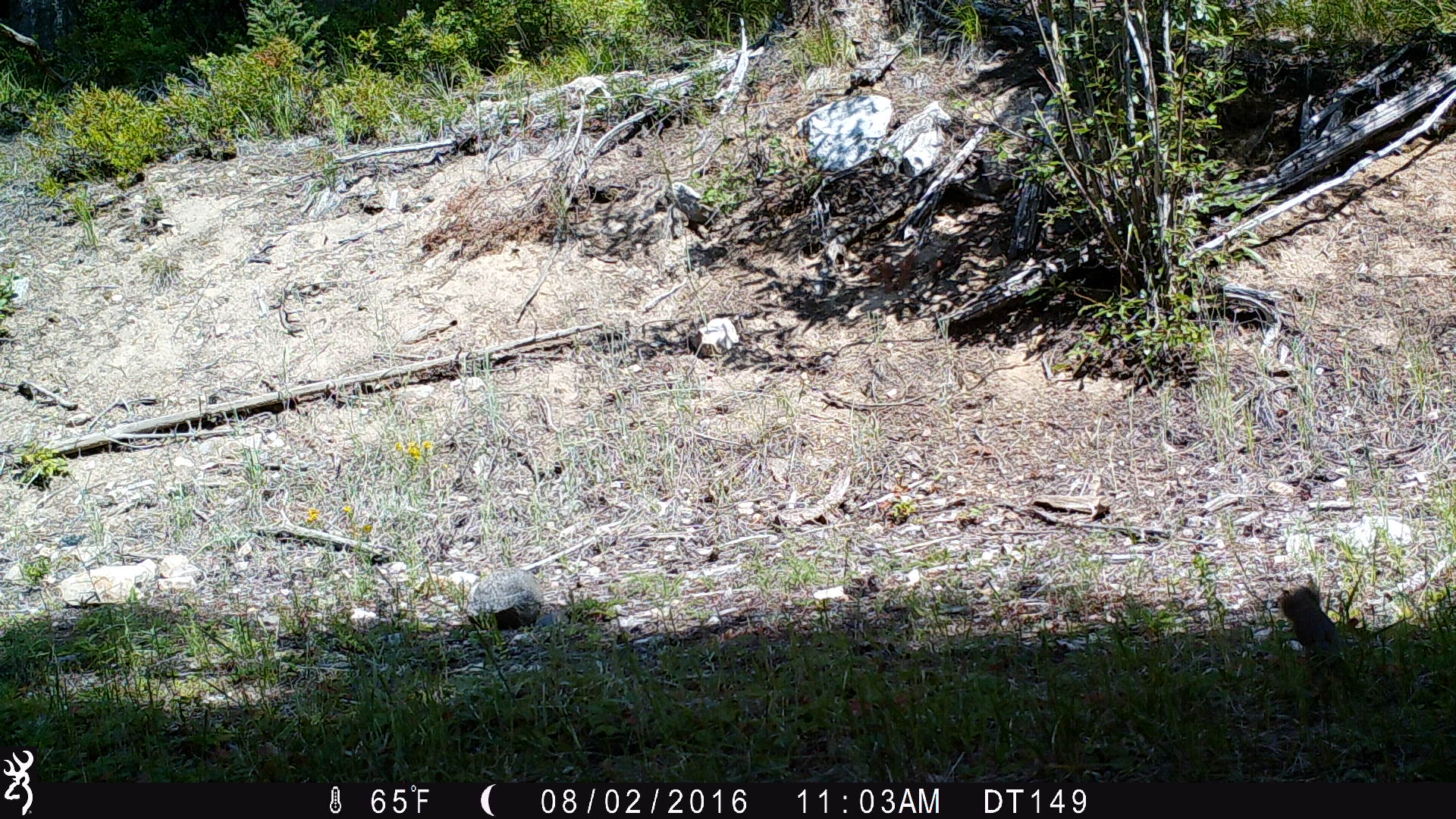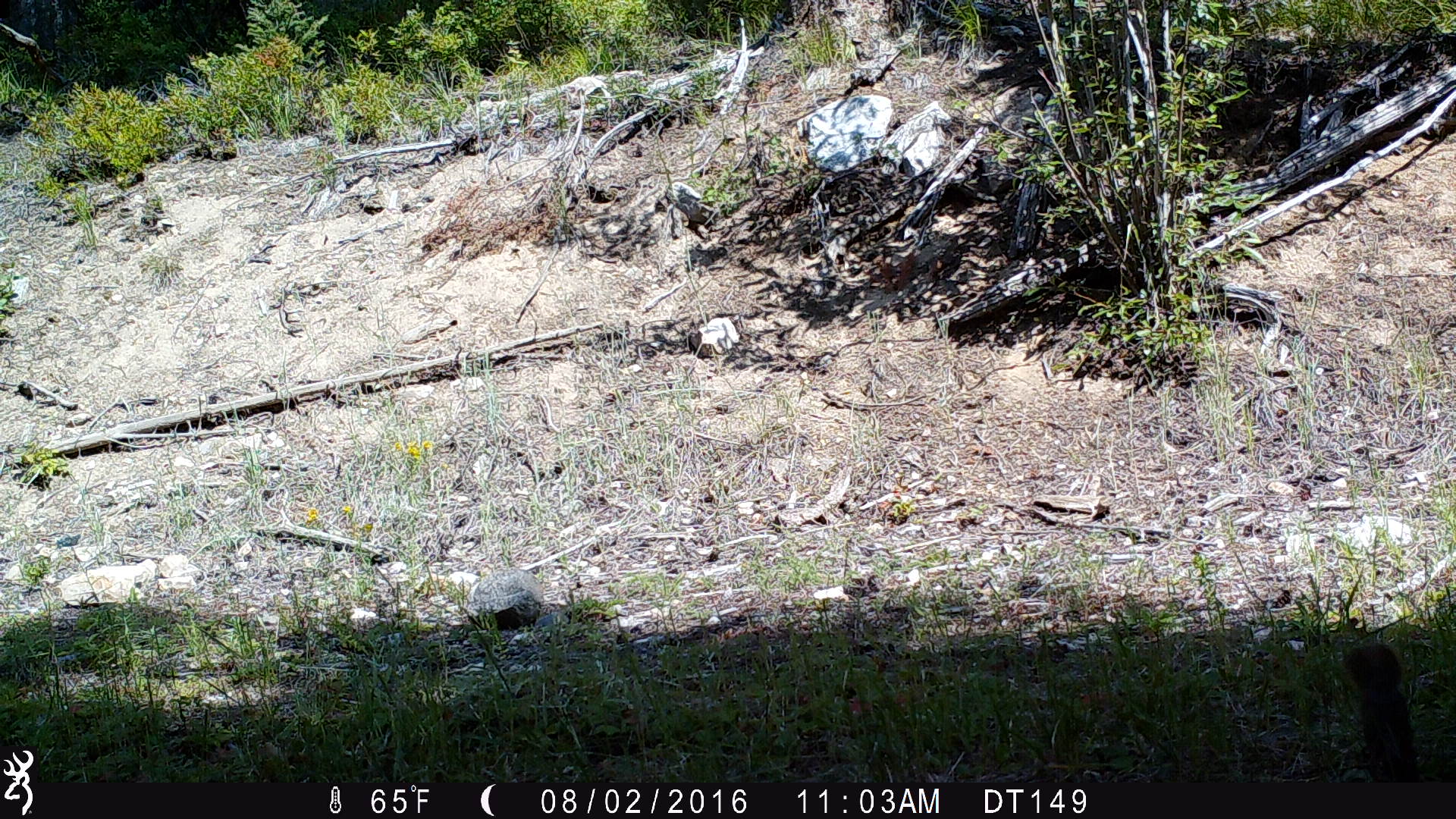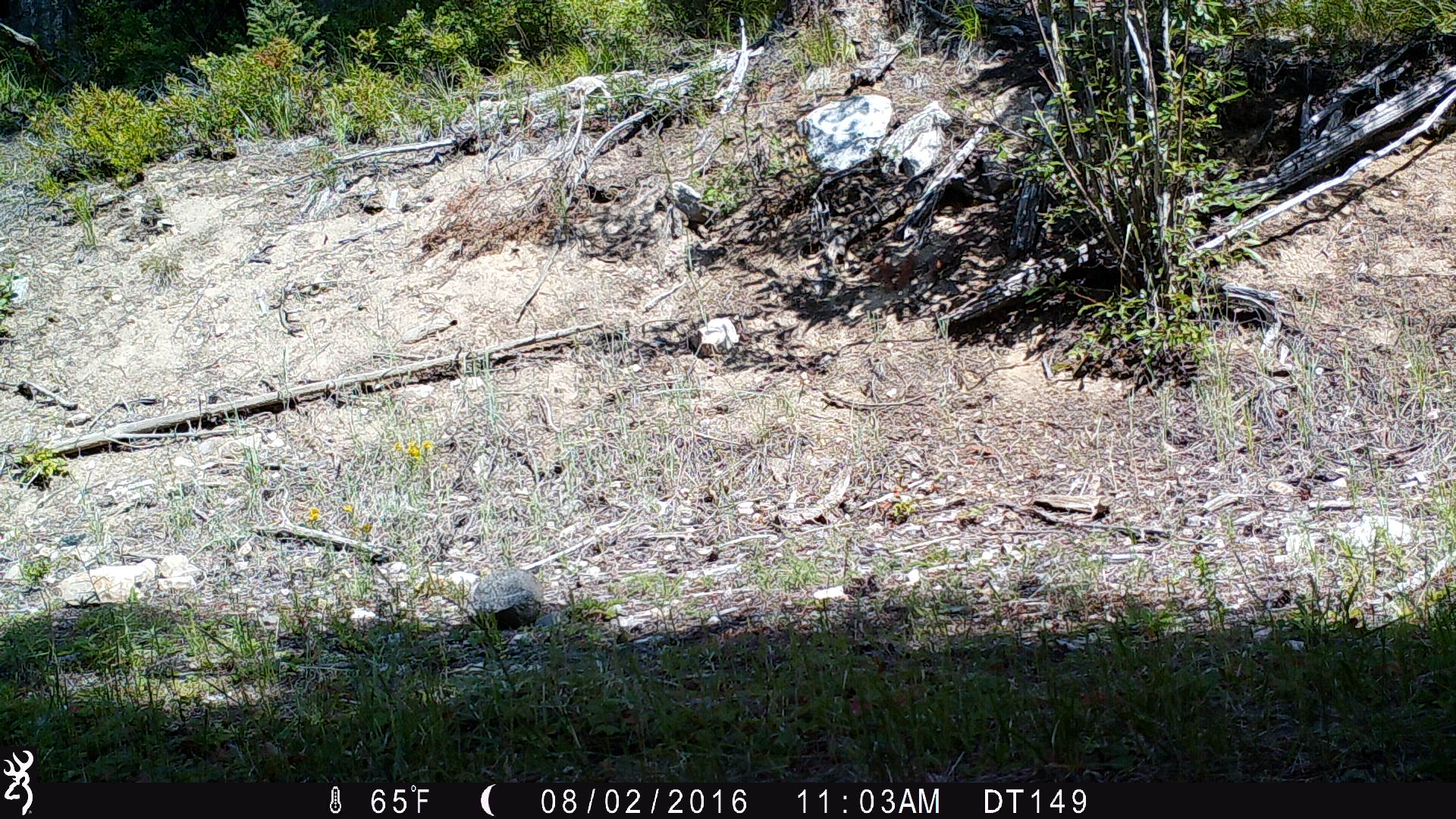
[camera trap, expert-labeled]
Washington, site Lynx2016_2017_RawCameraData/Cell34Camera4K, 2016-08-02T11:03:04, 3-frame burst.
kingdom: Animalia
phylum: Chordata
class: Mammalia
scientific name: Mammalia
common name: small mammal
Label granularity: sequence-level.